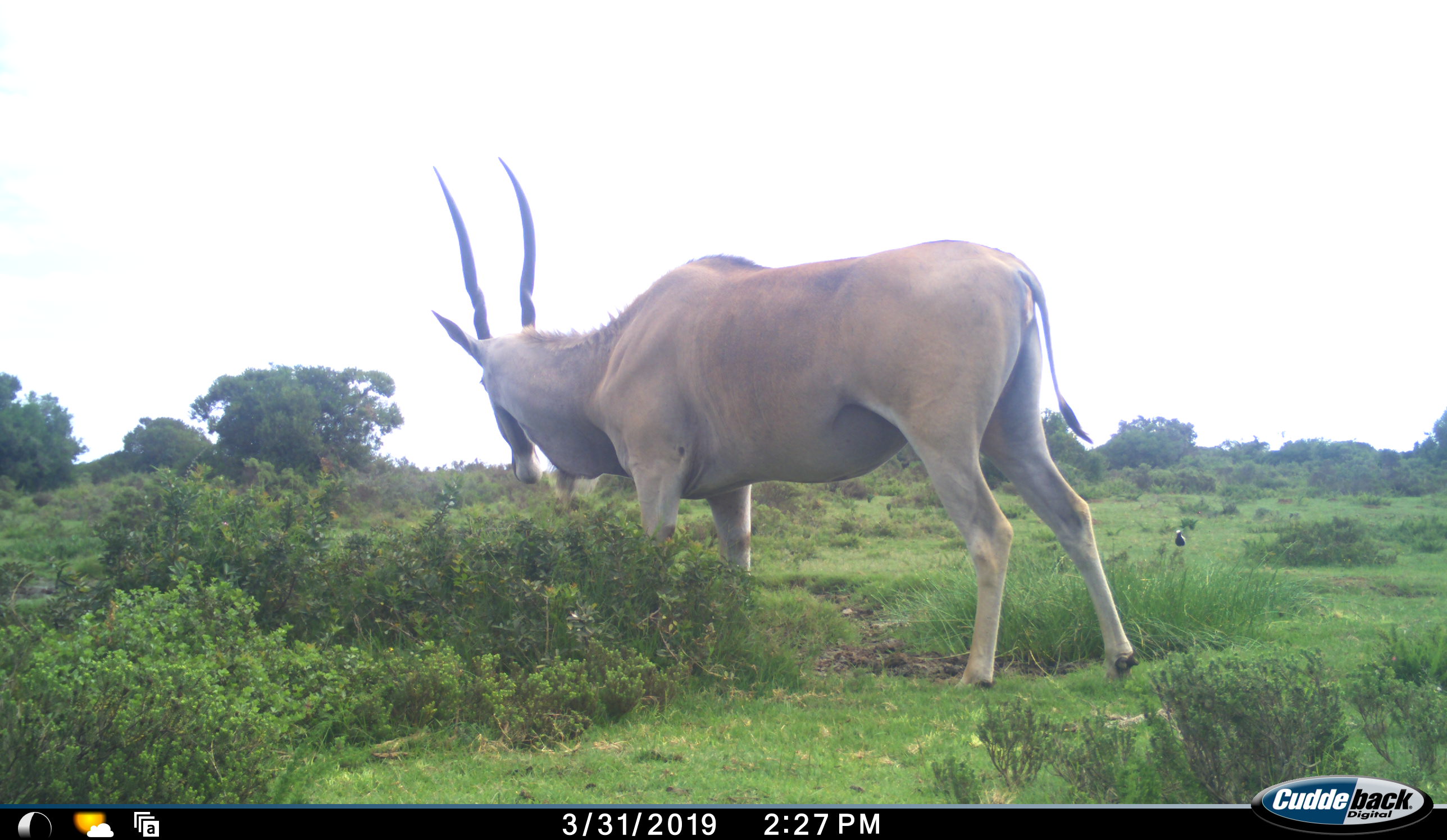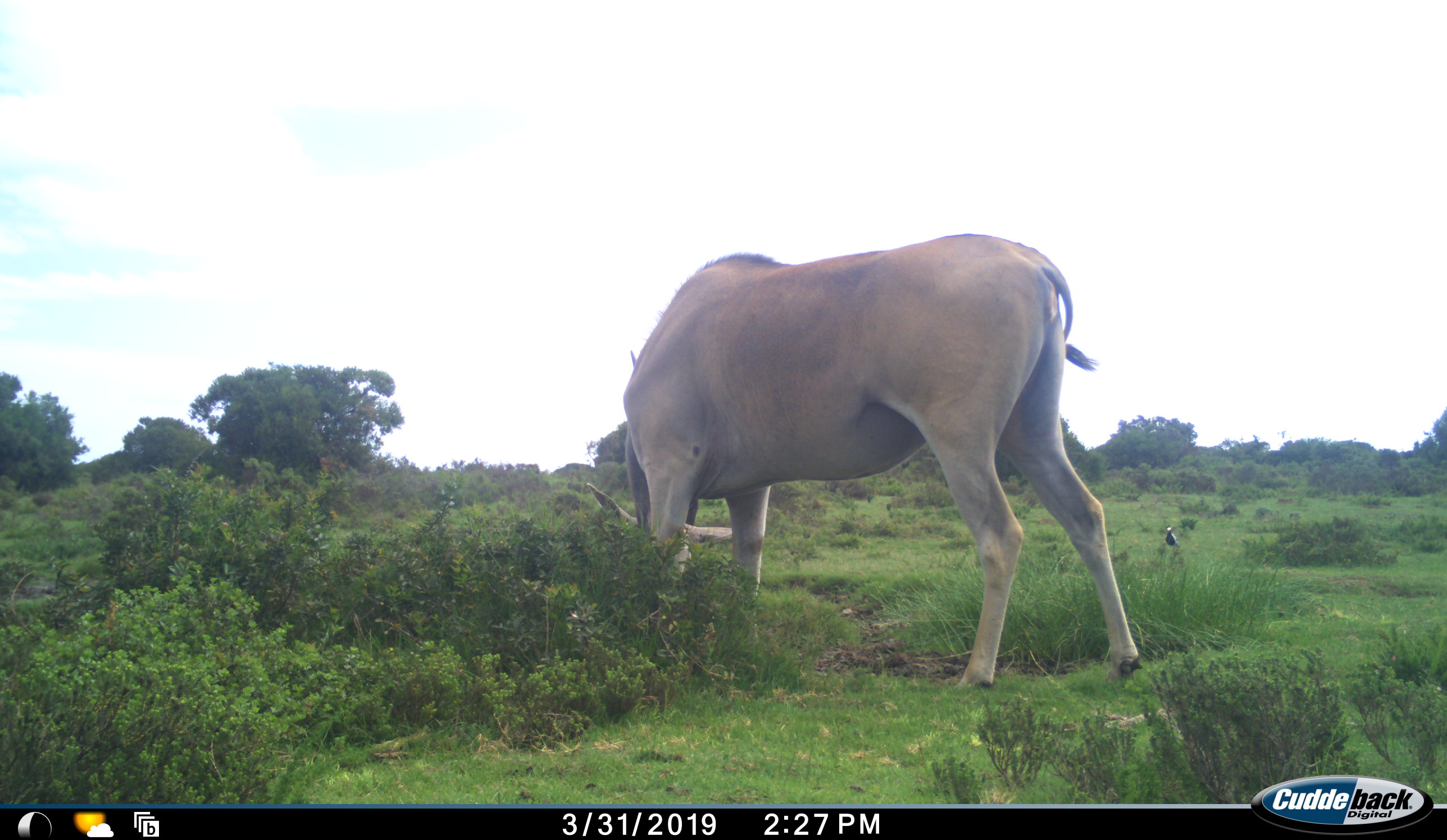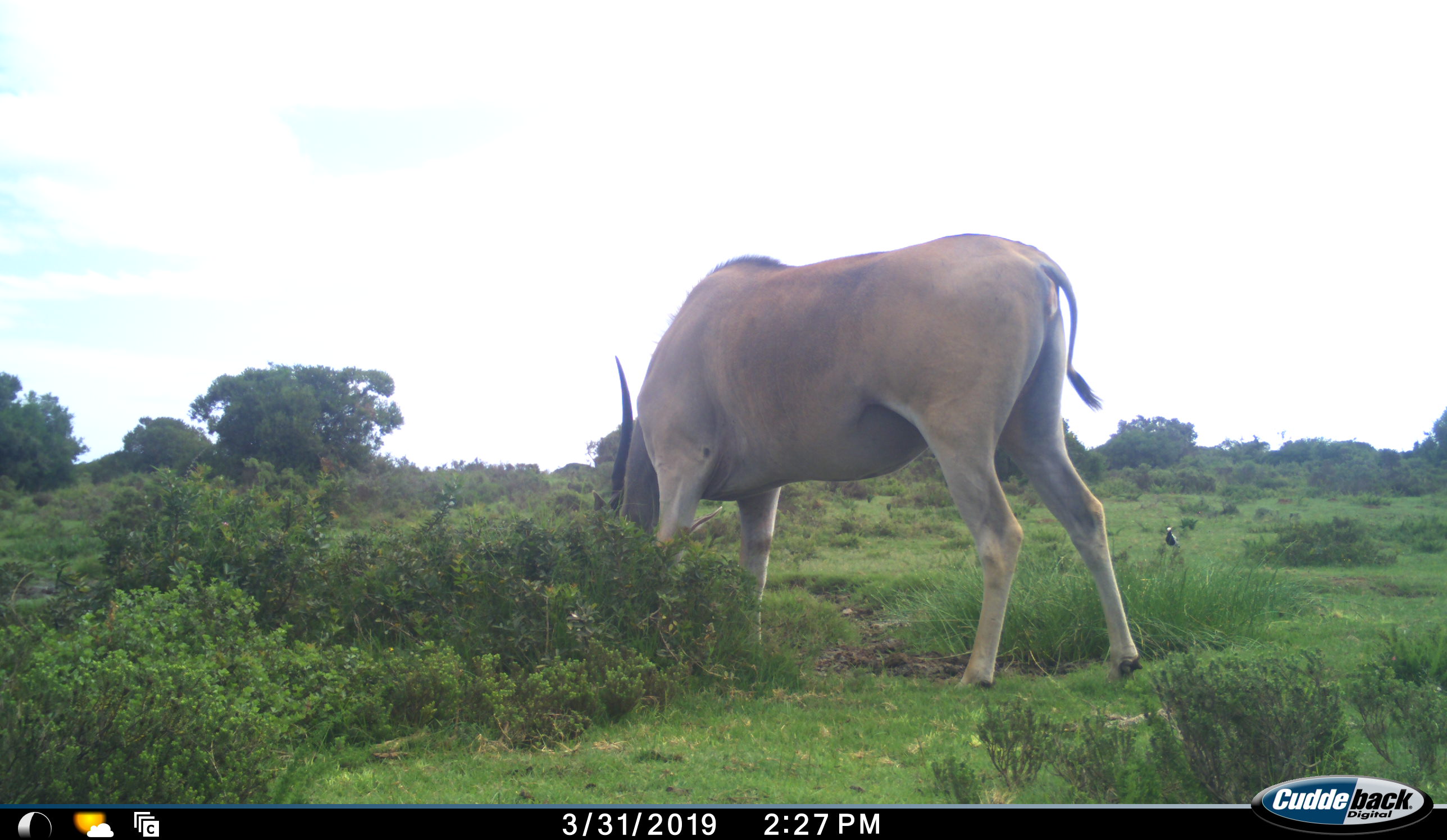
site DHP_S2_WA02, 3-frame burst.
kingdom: Animalia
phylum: Chordata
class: Mammalia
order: Artiodactyla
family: Bovidae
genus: Tragelaphus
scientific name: Tragelaphus oryx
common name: eland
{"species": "eland (Tragelaphus oryx)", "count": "1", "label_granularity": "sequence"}